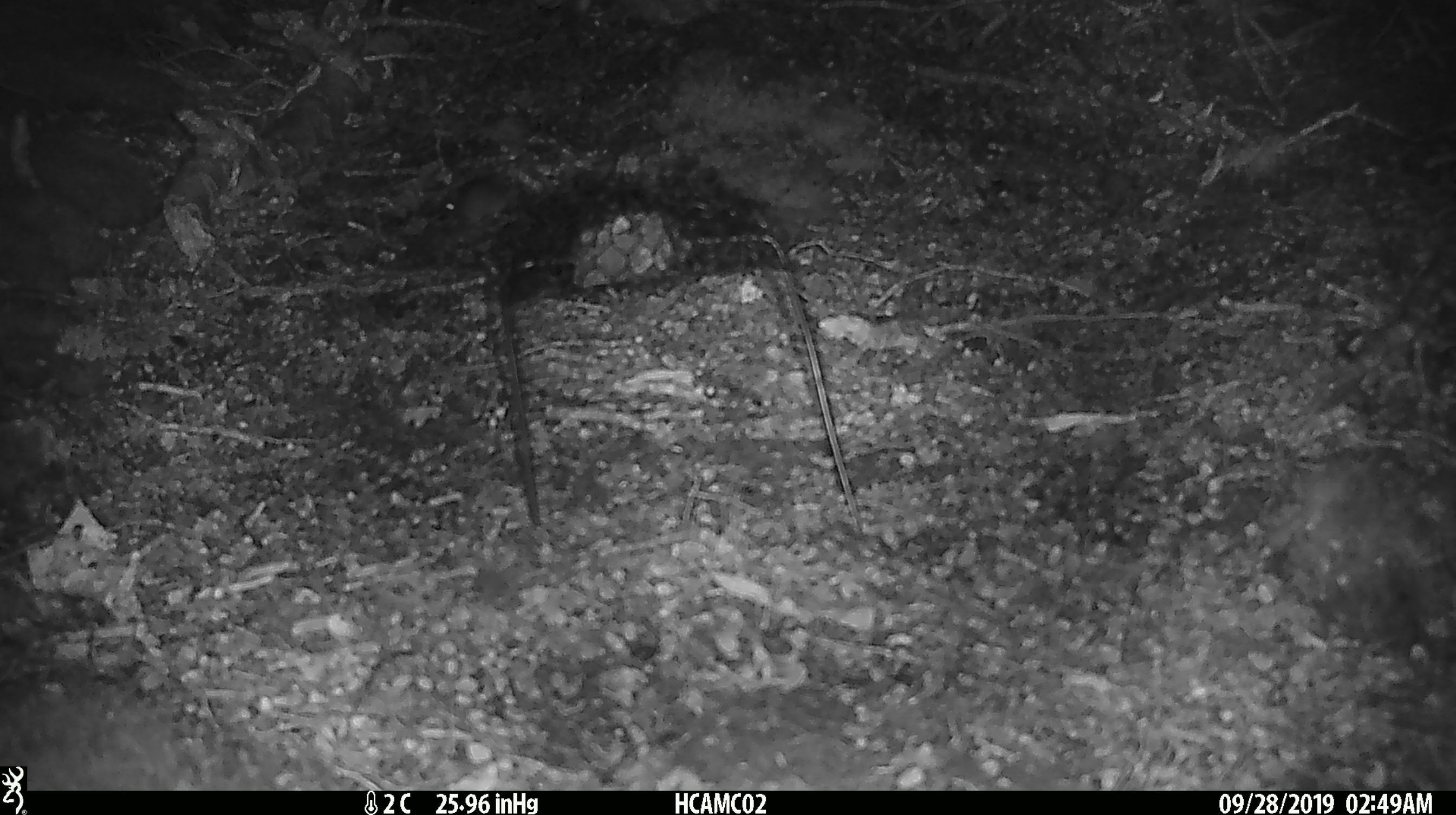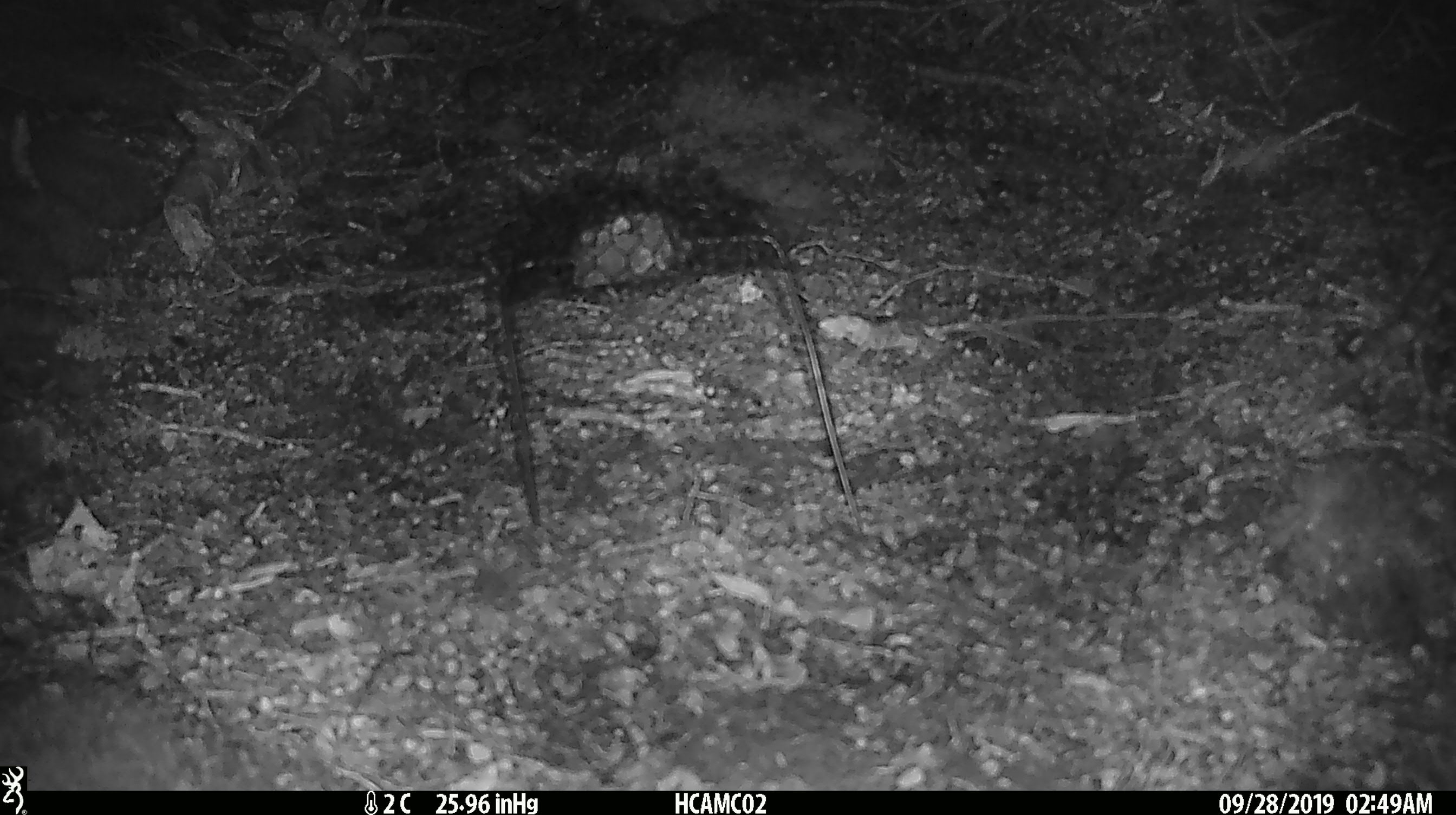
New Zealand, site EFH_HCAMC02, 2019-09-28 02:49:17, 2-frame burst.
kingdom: Animalia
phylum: Chordata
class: Mammalia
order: Rodentia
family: Muridae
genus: Mus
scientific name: Mus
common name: mouse